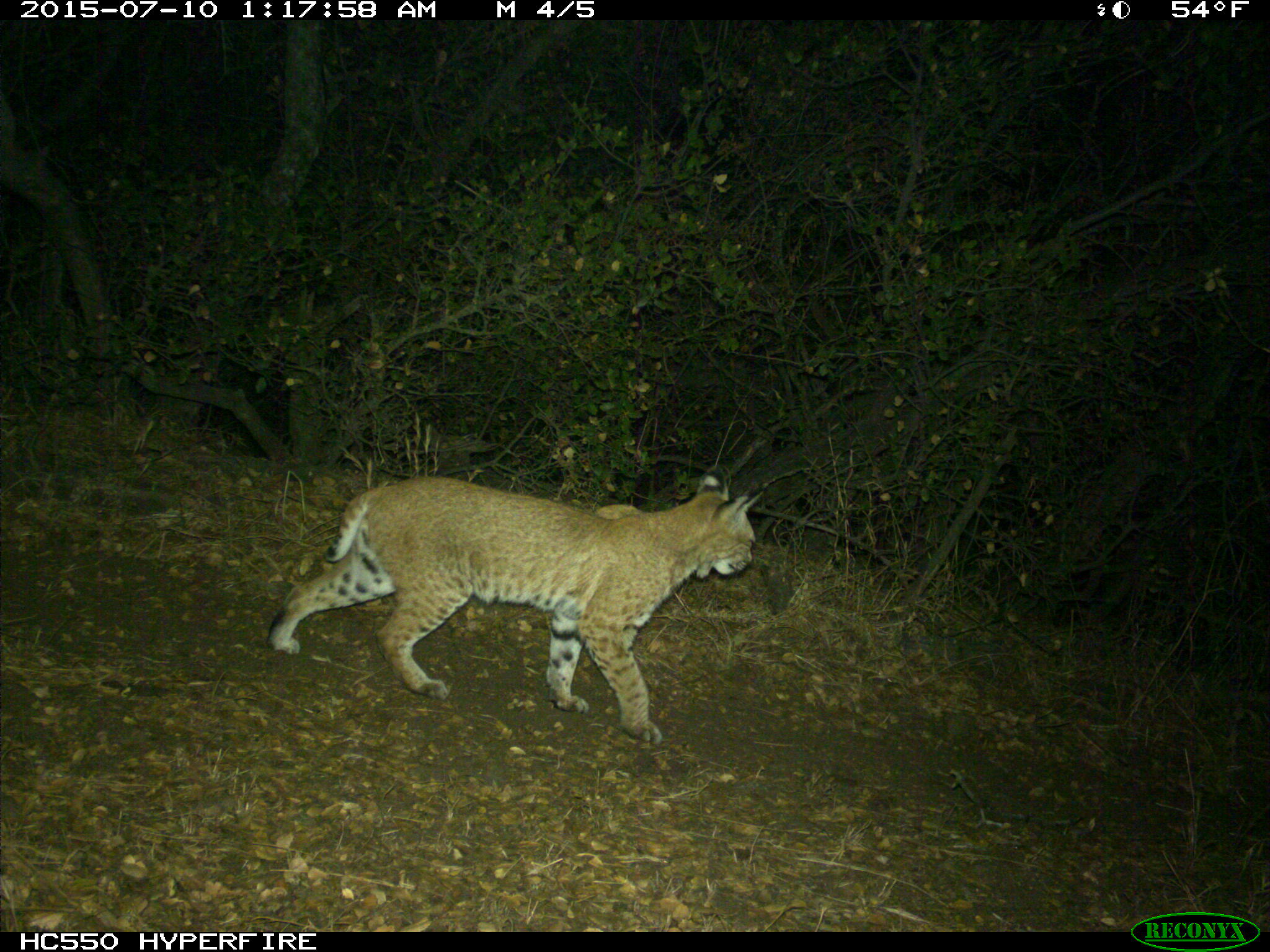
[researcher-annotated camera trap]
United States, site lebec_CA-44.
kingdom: Animalia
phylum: Chordata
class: Mammalia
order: Carnivora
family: Felidae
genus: Lynx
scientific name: Lynx rufus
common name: bobcat